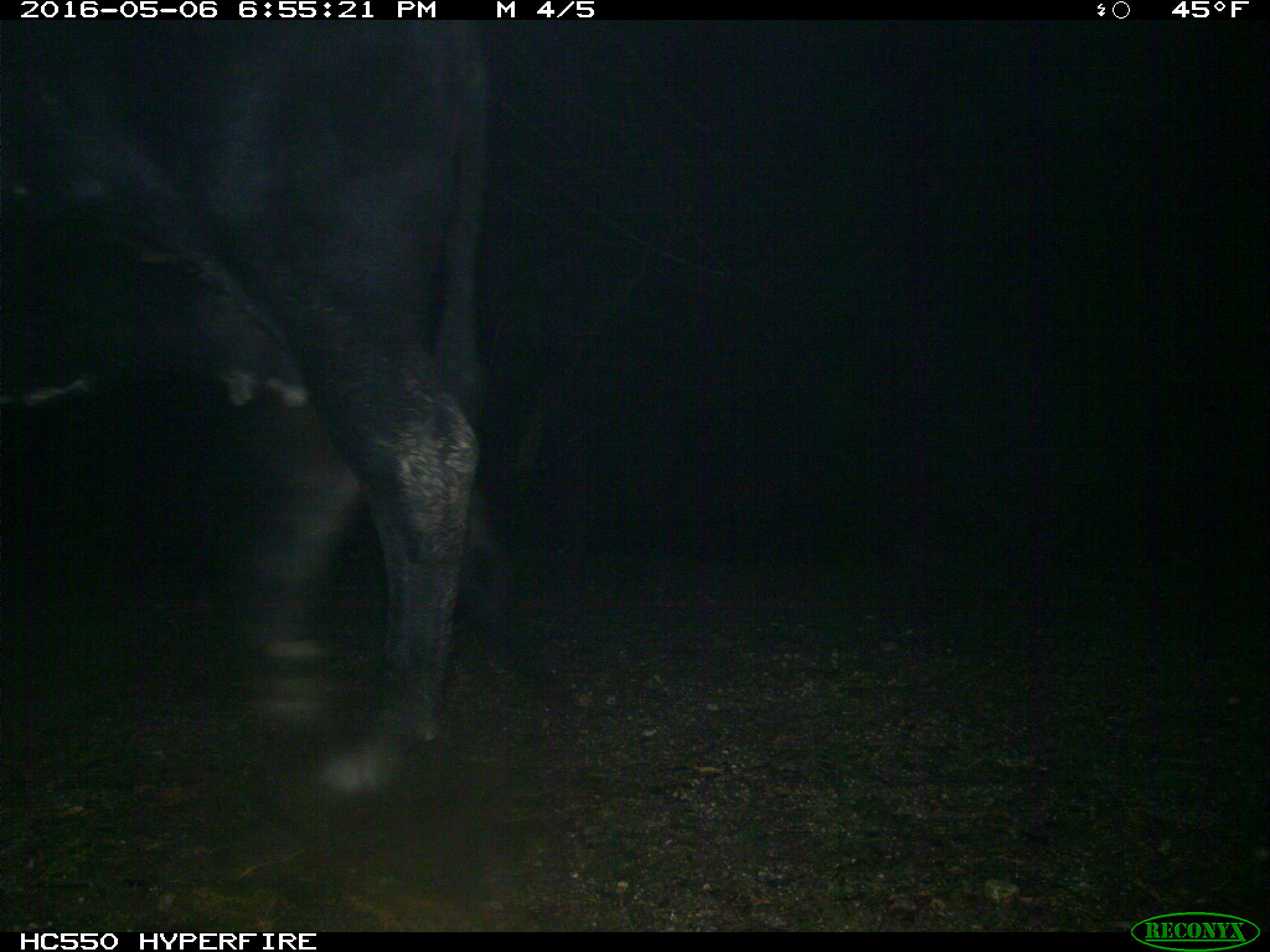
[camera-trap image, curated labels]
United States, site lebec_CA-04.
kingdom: Animalia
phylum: Chordata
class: Mammalia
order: Artiodactyla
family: Bovidae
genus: Bos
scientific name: Bos taurus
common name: domestic cow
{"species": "Bos taurus (domestic cow)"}